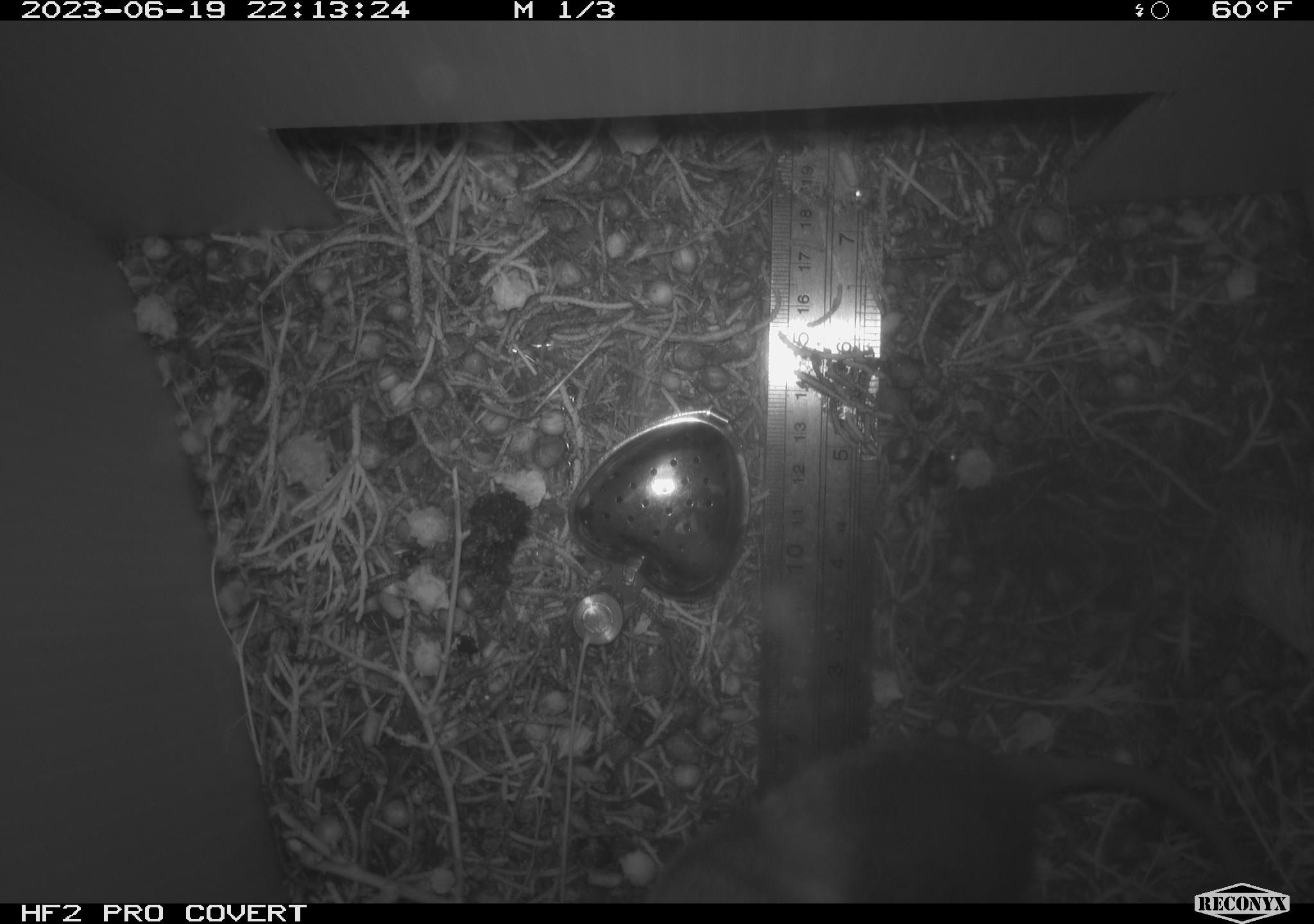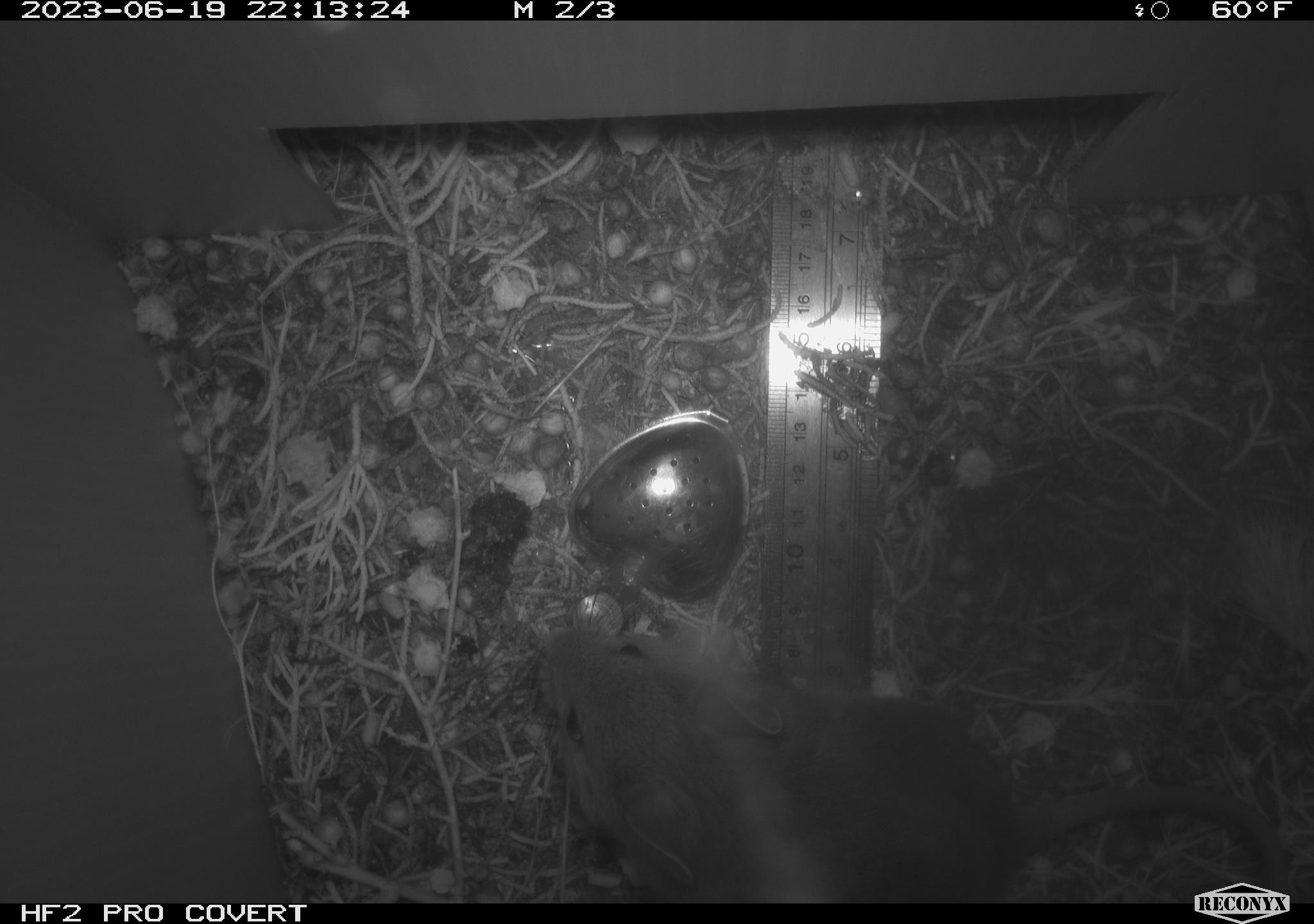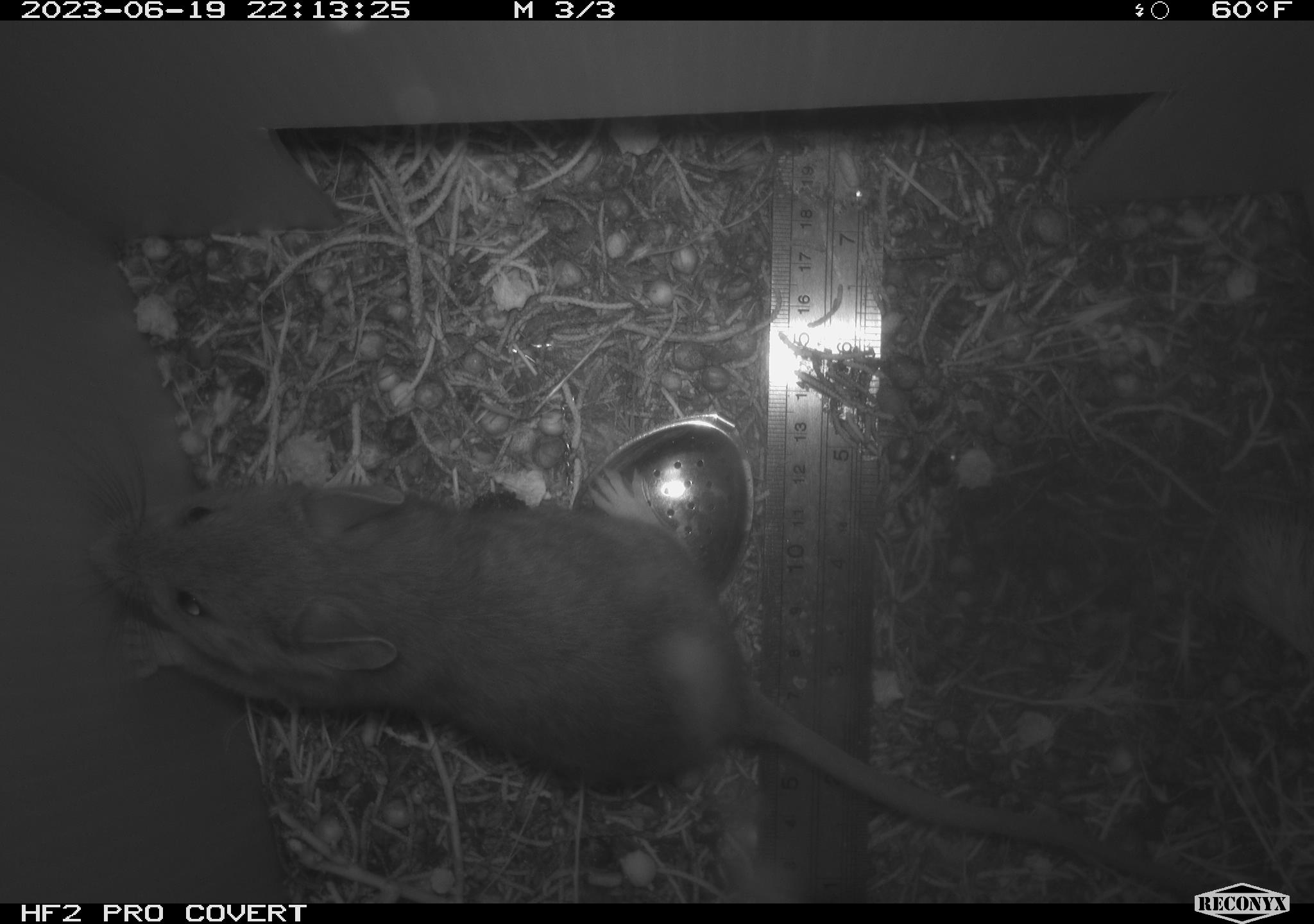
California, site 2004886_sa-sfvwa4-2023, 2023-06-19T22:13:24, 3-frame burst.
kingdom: Animalia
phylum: Chordata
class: Mammalia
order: Rodentia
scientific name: Rodentia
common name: mouse species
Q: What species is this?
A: Mouse species (Rodentia).